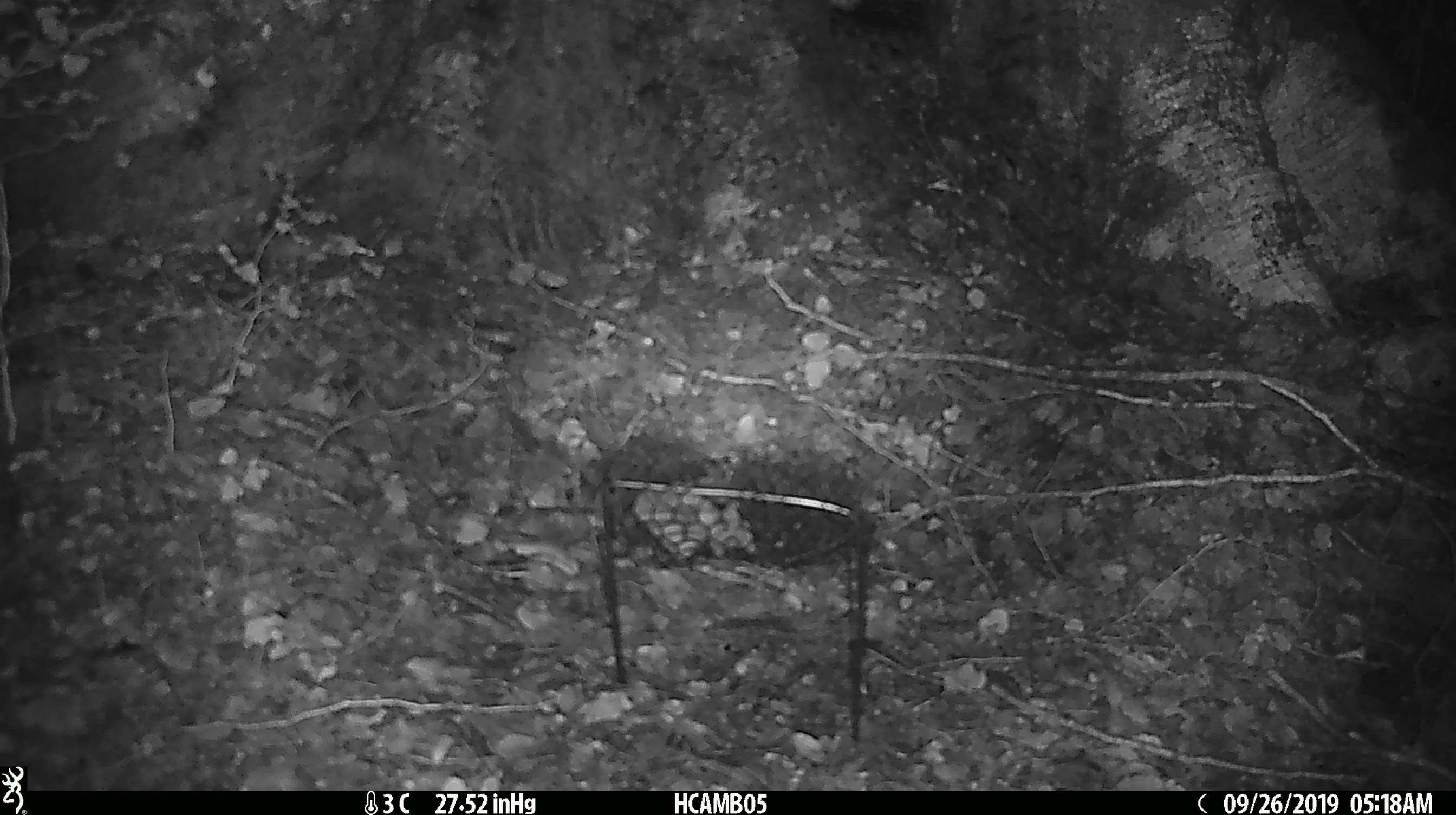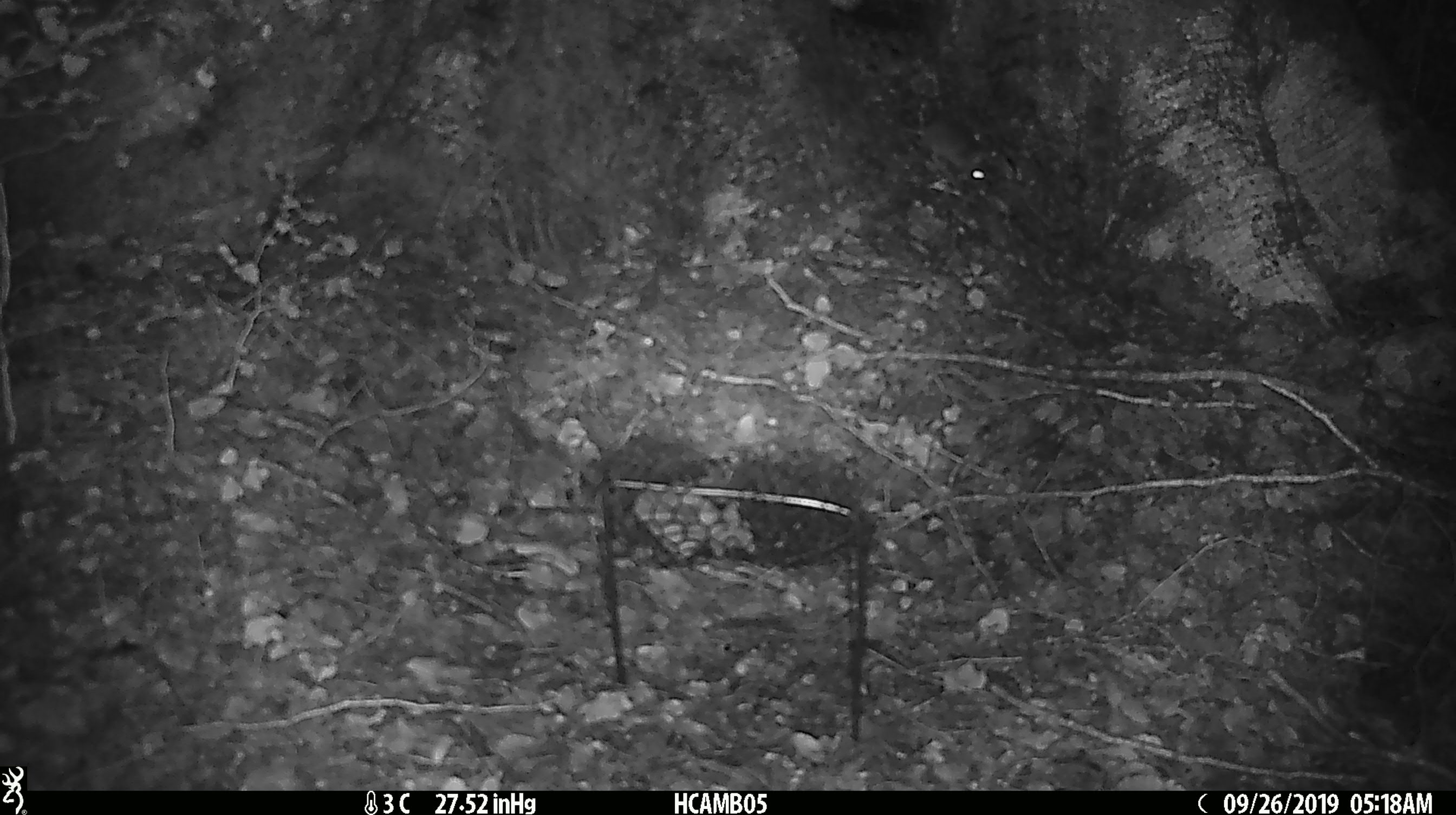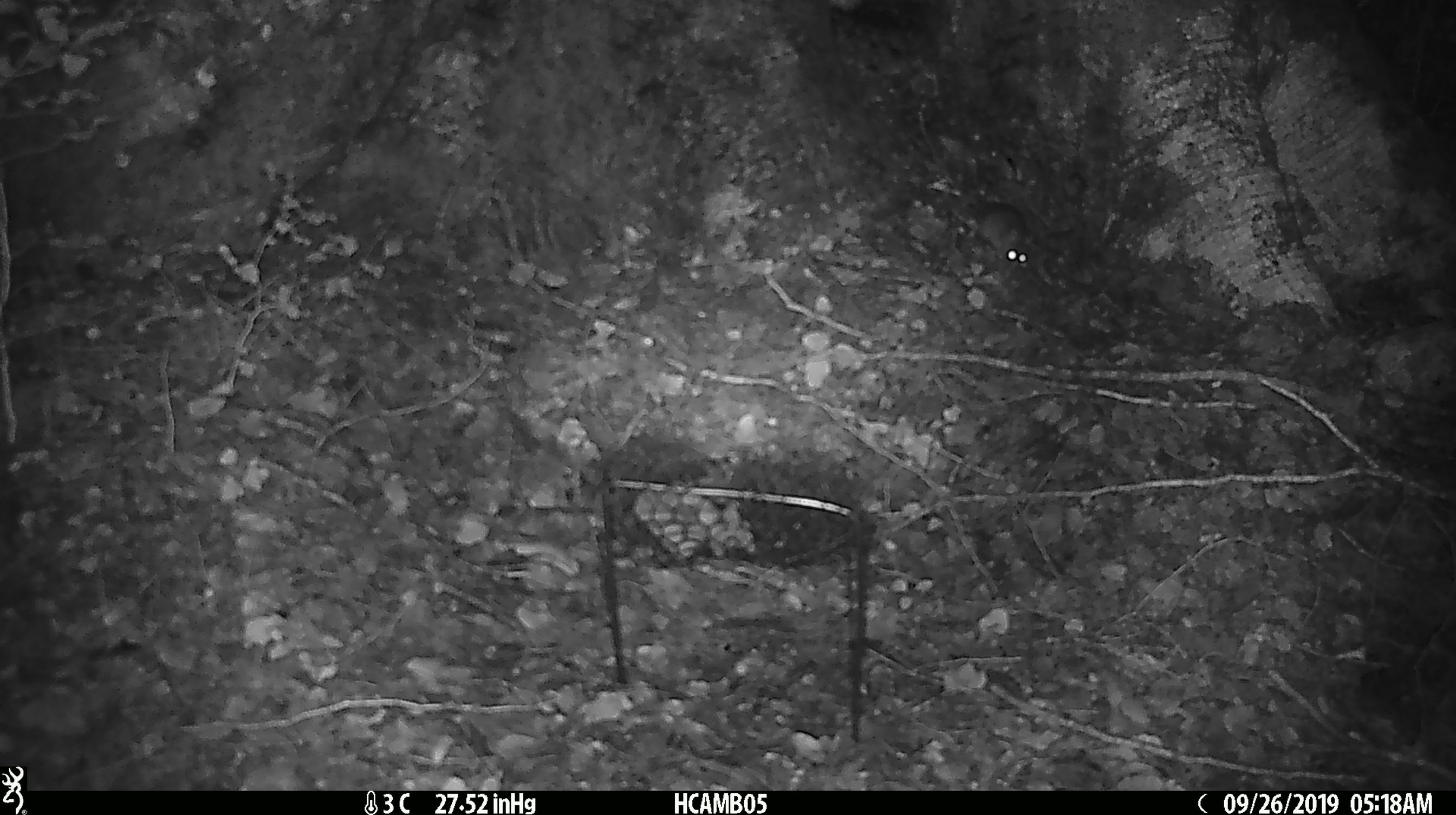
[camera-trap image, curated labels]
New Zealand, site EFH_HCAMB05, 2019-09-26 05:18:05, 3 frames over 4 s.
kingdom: Animalia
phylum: Chordata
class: Mammalia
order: Rodentia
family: Muridae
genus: Mus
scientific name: Mus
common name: mouse